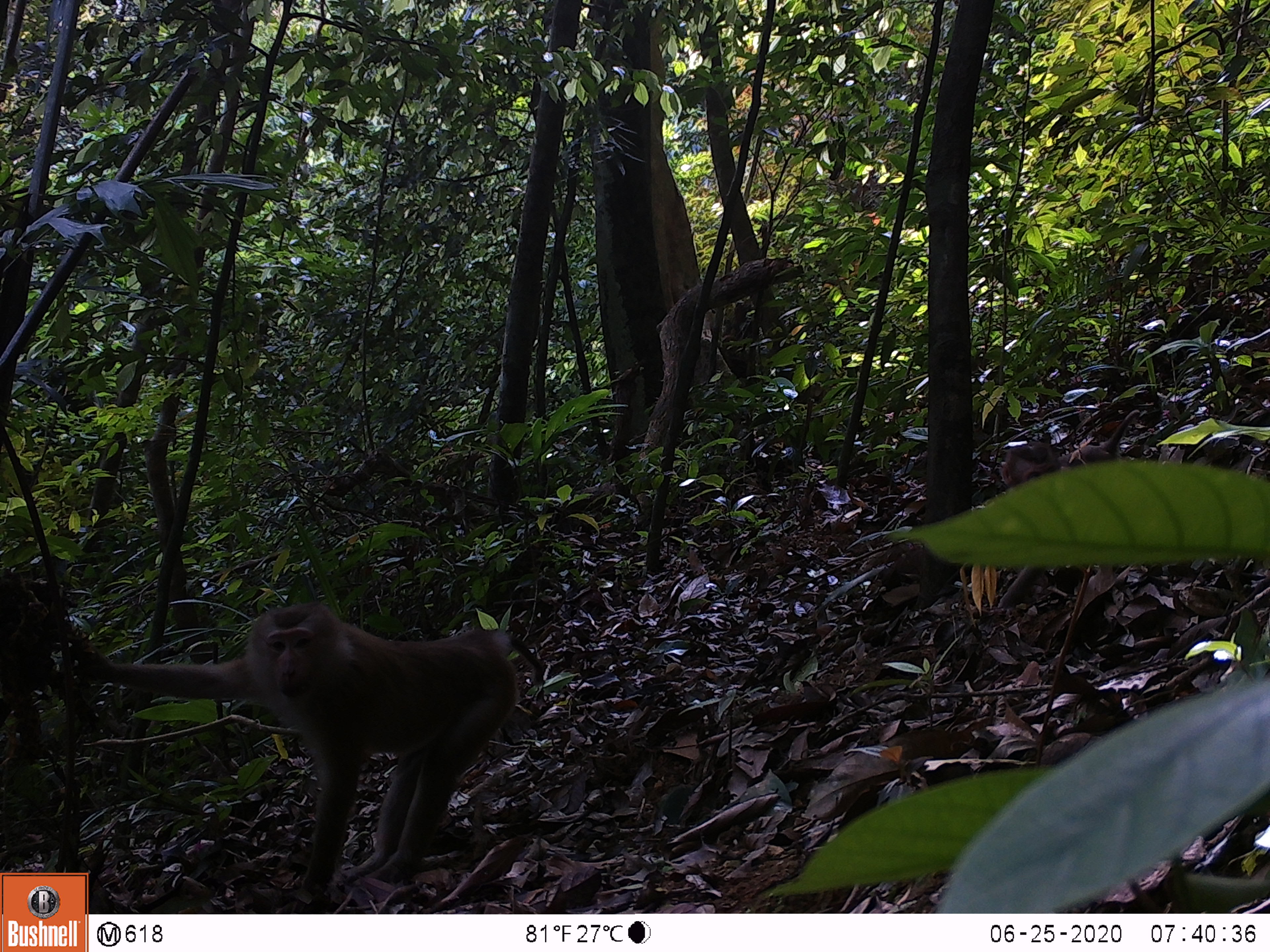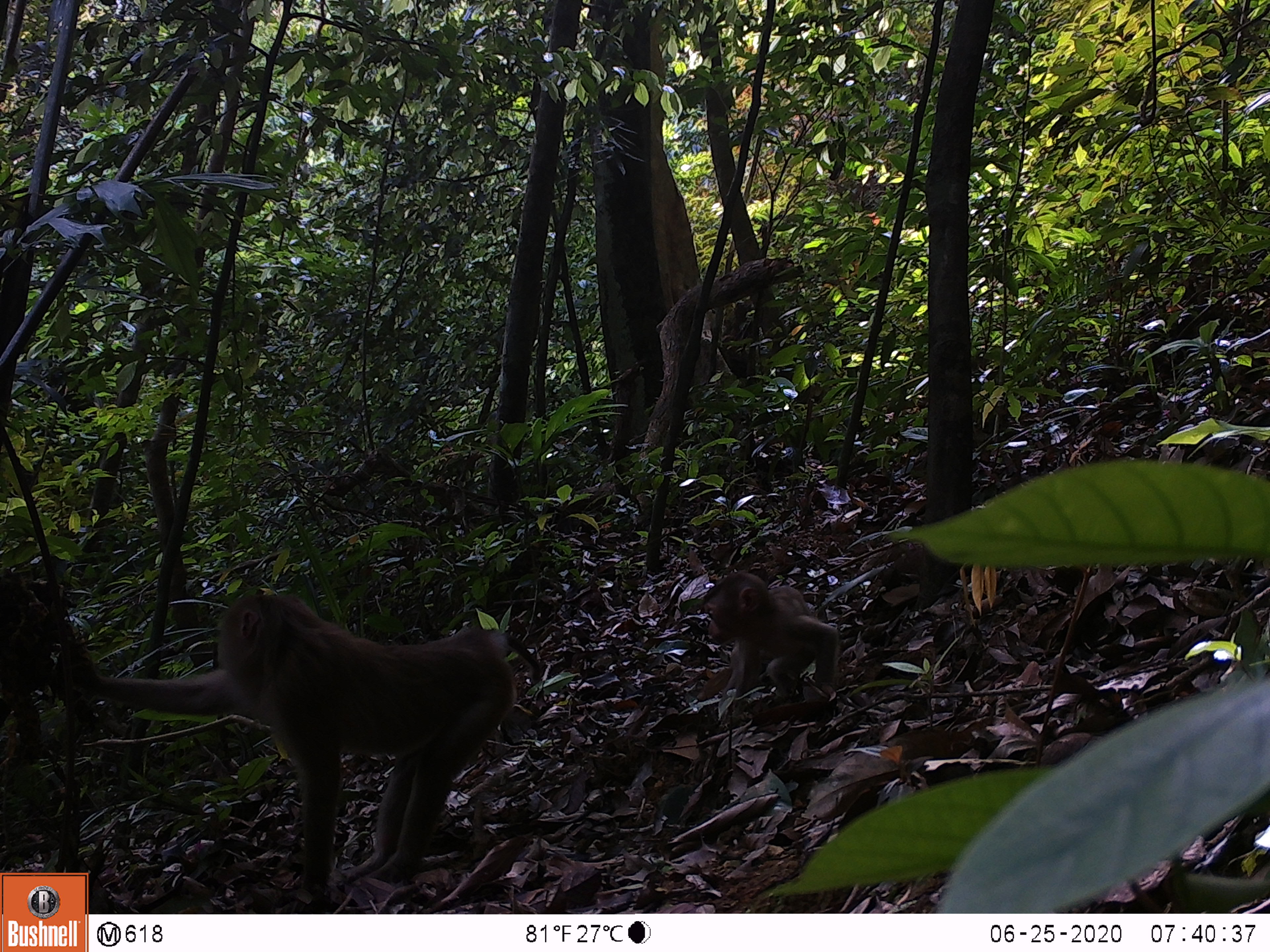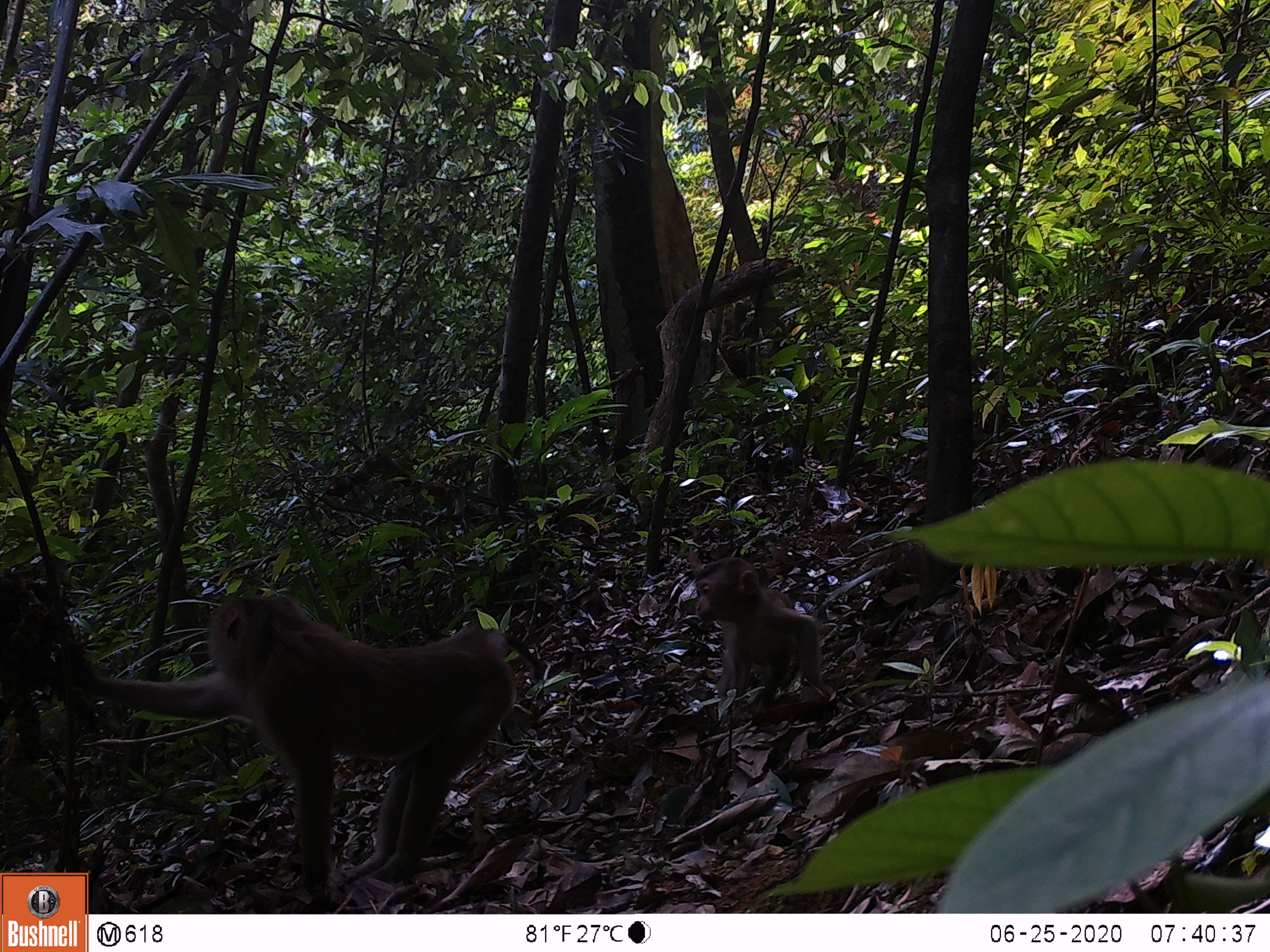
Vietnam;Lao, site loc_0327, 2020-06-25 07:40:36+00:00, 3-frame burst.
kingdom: Animalia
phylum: Chordata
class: Mammalia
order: Primates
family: Cercopithecidae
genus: Macaca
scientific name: Macaca nemestrina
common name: pig-tailed macaque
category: pig tailed macaque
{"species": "pig tailed macaque (pig-tailed macaque) (Macaca nemestrina)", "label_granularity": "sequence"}